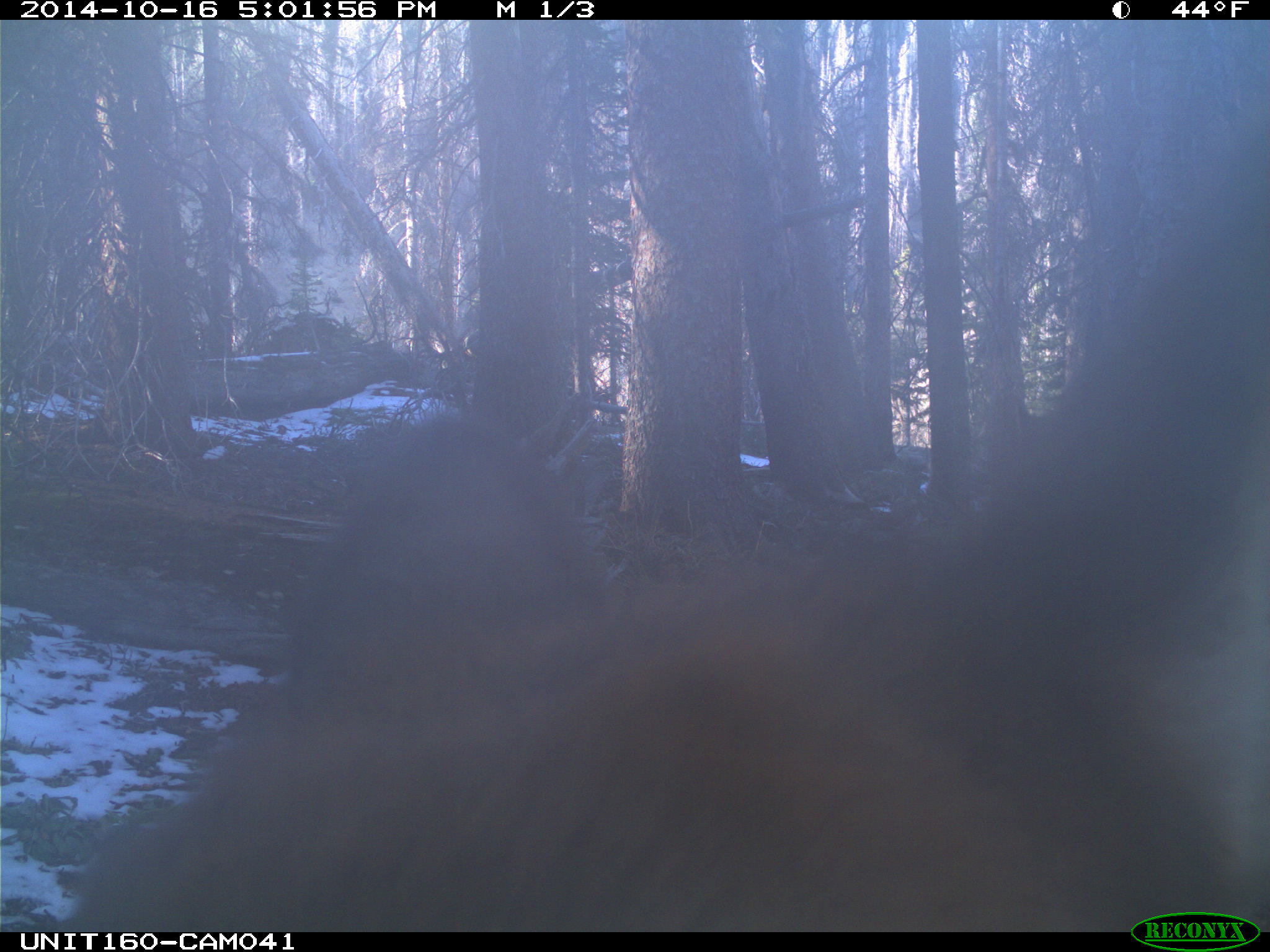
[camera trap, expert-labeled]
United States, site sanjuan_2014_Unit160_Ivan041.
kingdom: Animalia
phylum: Chordata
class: Mammalia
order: Artiodactyla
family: Cervidae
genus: Cervus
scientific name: Cervus elaphus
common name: red deer